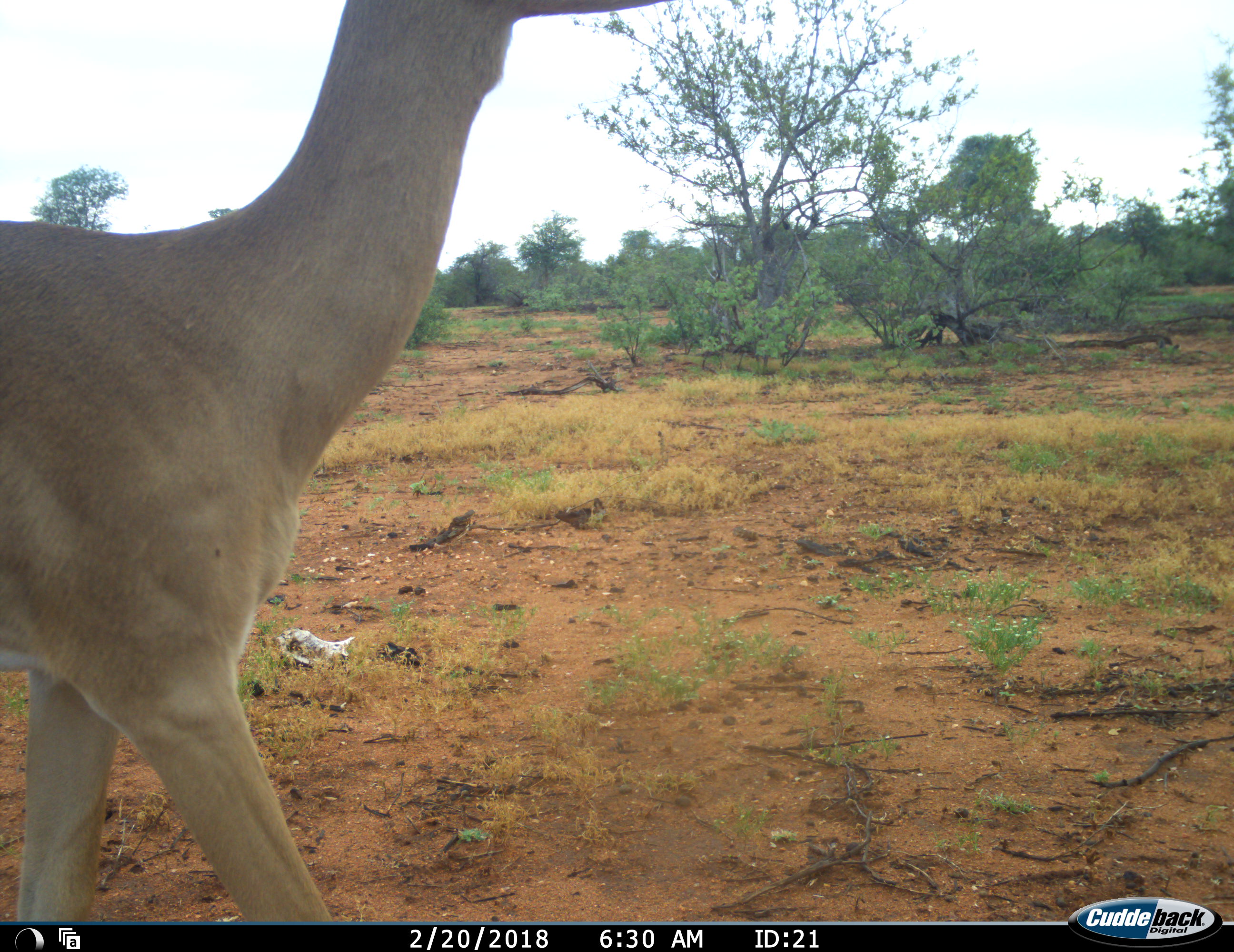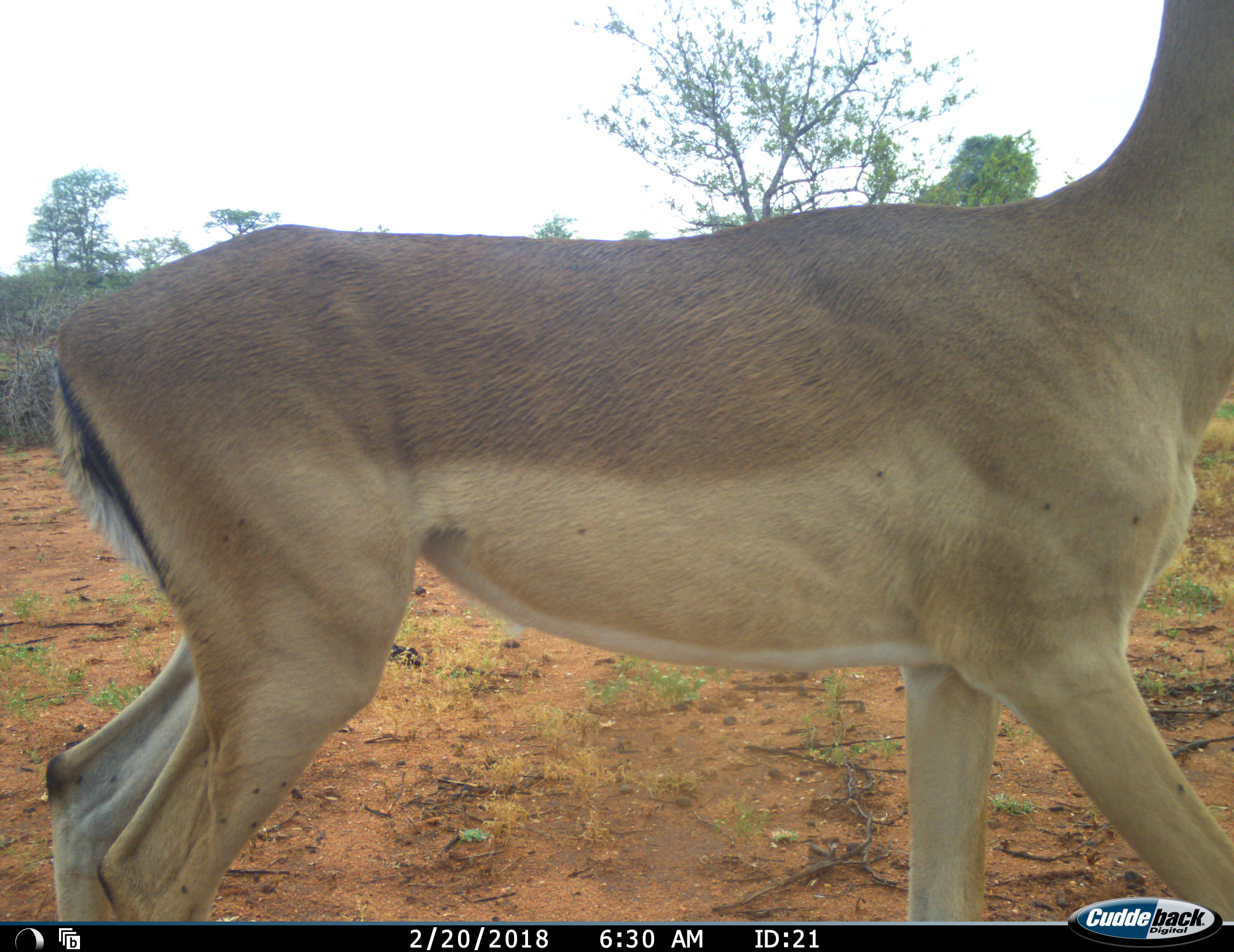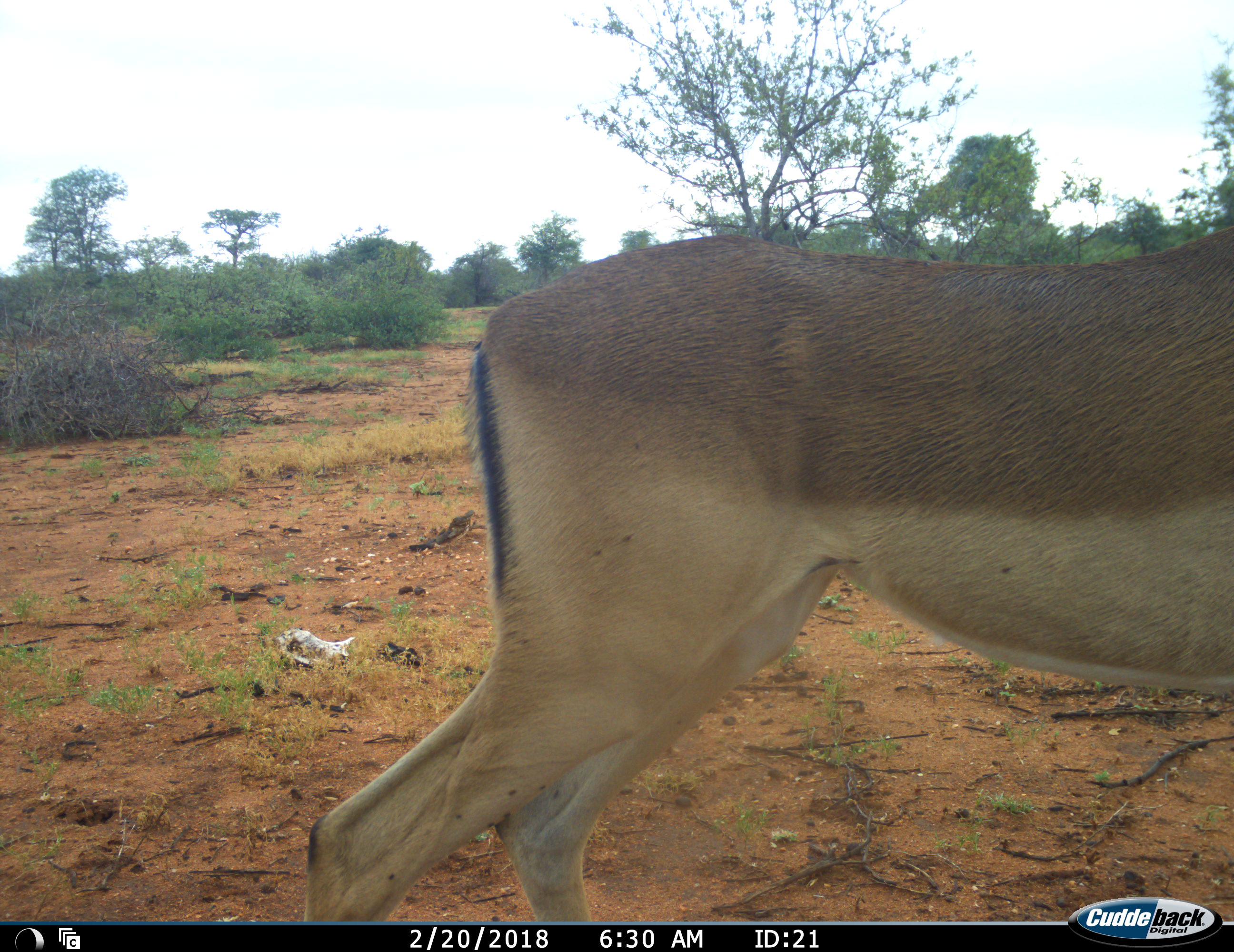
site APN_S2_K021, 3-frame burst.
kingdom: Animalia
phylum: Chordata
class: Mammalia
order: Artiodactyla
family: Bovidae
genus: Aepyceros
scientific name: Aepyceros melampus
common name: impala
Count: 1.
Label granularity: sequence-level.